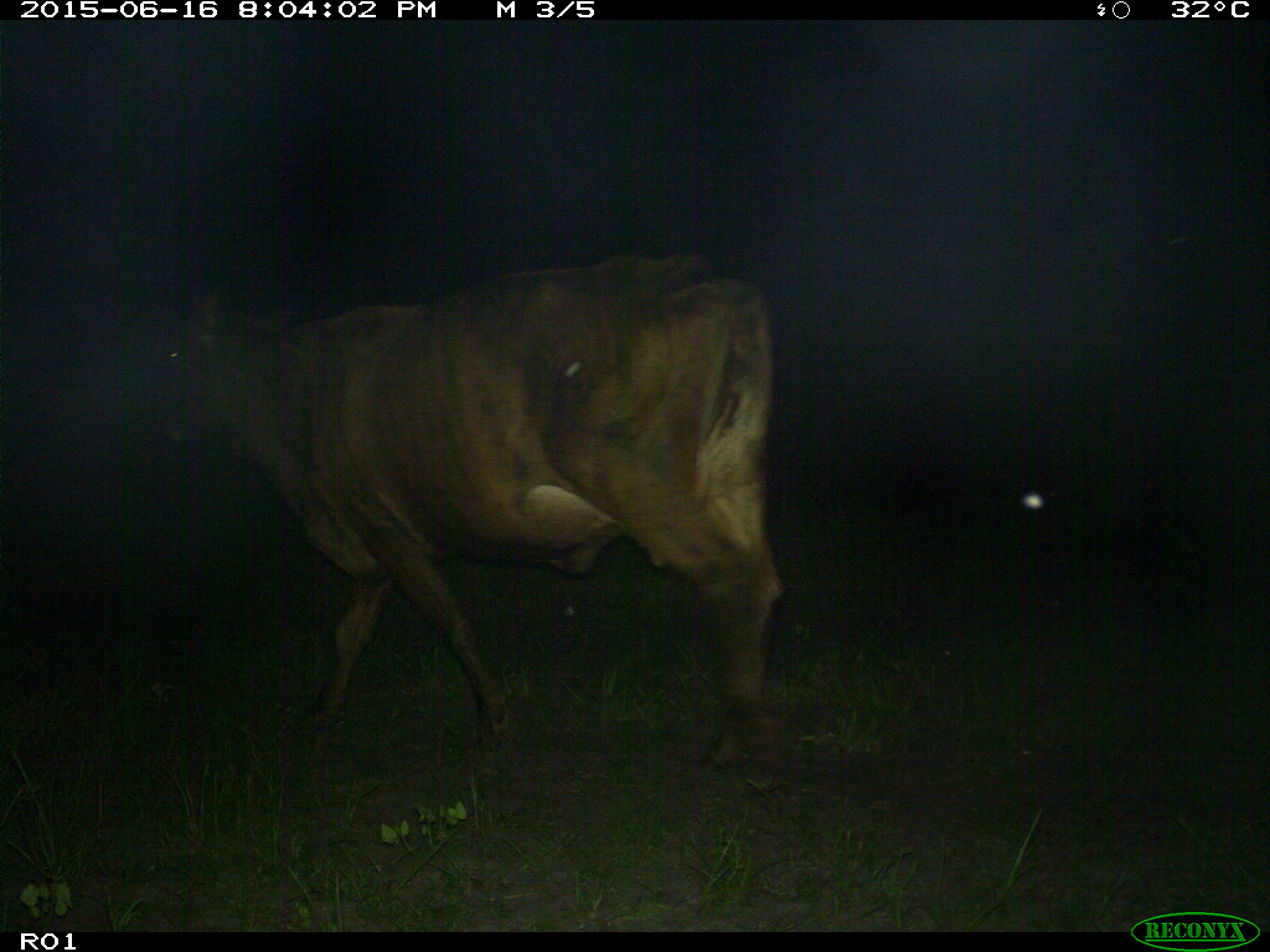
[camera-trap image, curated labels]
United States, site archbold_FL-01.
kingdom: Animalia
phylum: Chordata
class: Mammalia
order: Artiodactyla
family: Bovidae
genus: Bos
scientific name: Bos taurus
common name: domestic cow